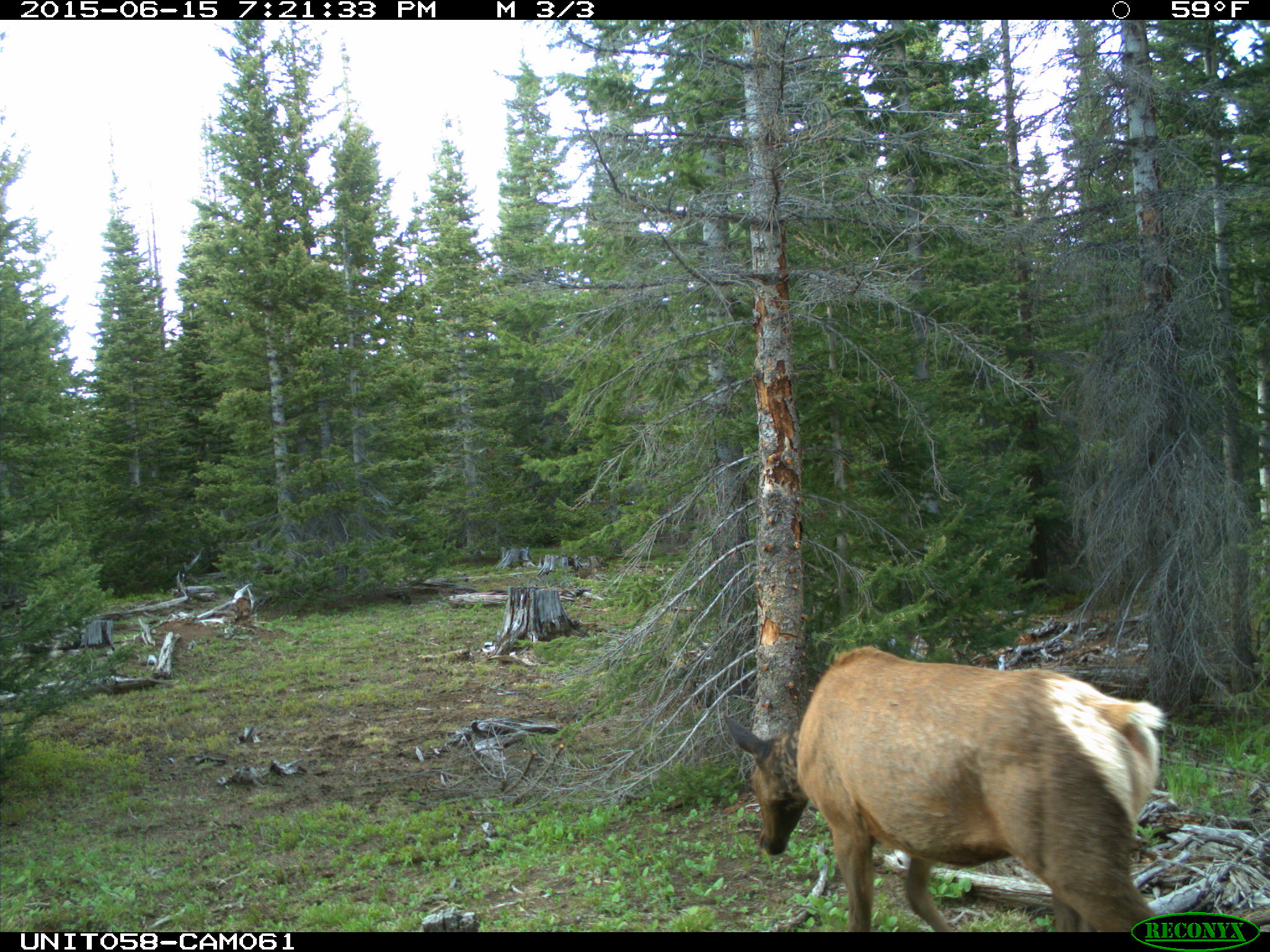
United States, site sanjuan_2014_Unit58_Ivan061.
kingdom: Animalia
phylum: Chordata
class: Mammalia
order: Artiodactyla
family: Cervidae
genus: Cervus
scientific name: Cervus elaphus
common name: red deer